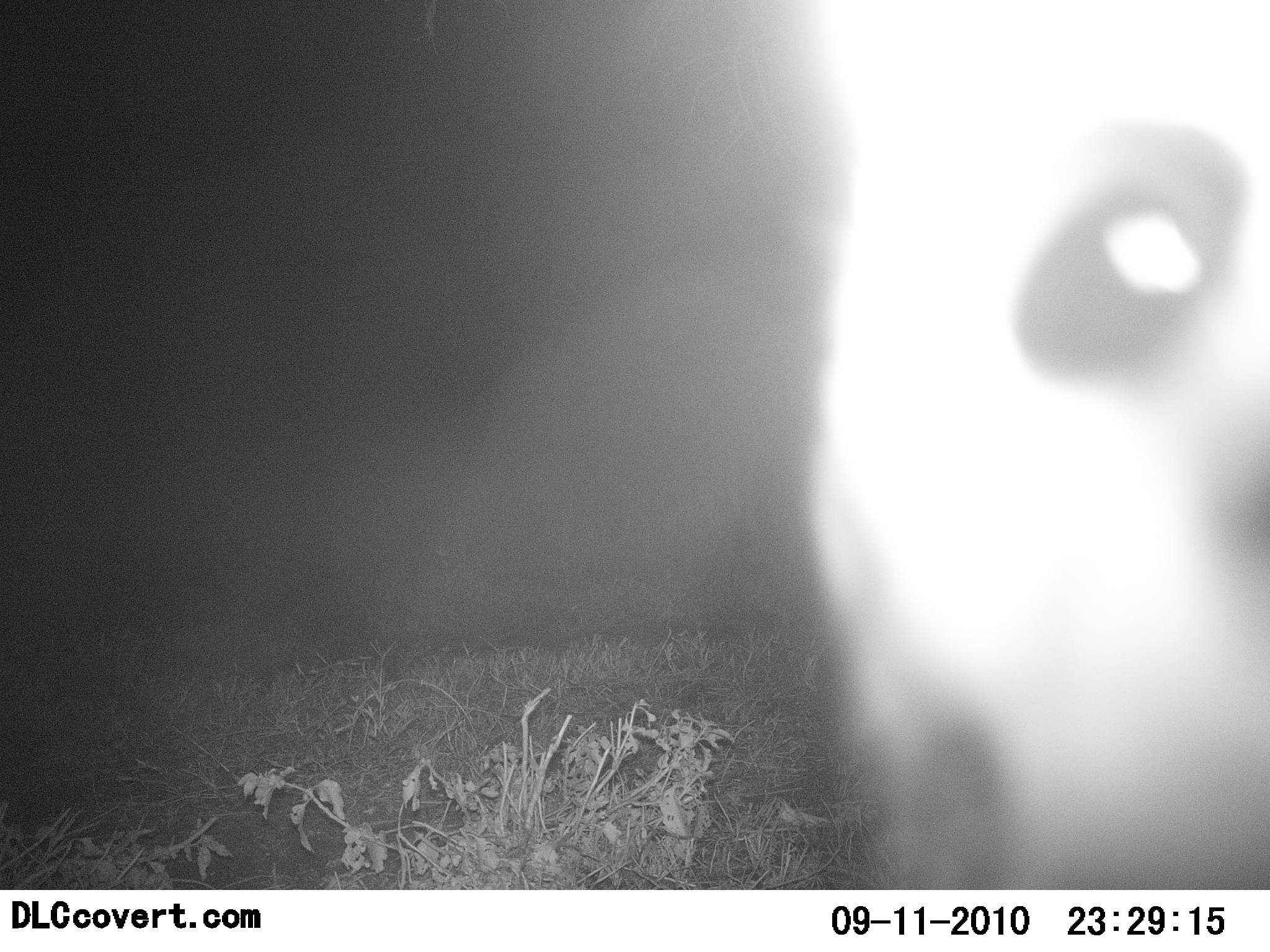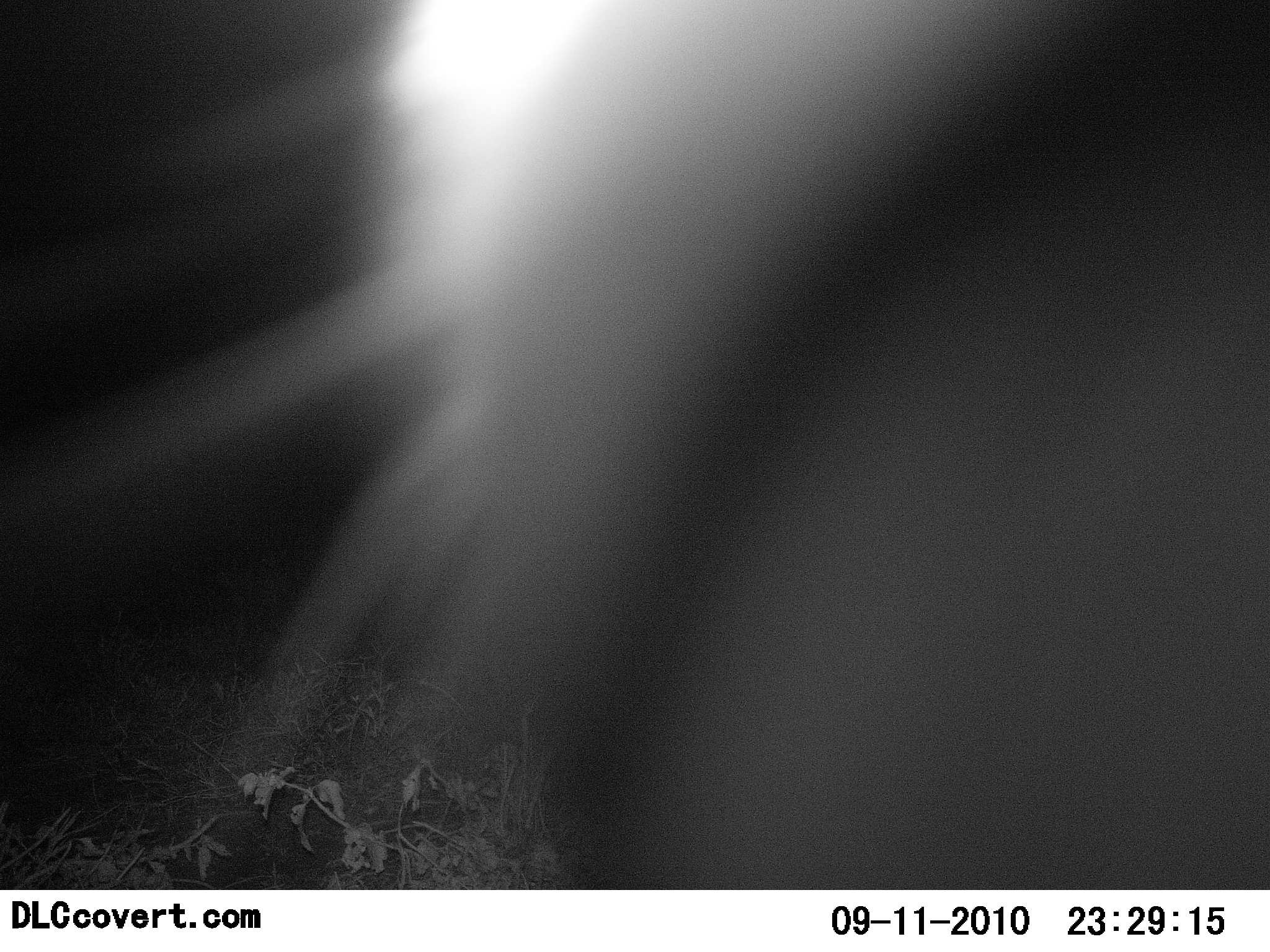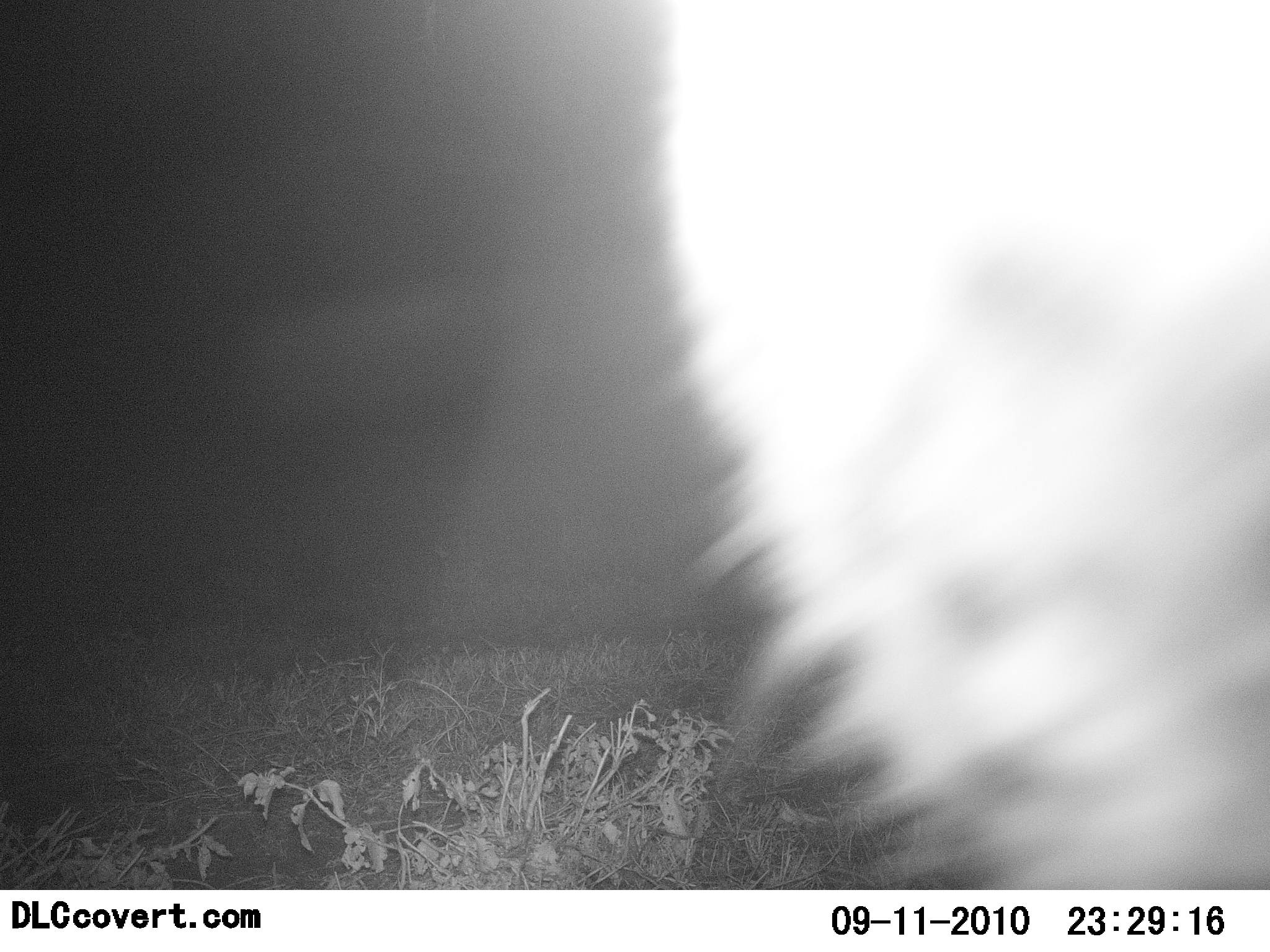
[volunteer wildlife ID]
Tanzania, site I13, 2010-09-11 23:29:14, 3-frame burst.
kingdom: Animalia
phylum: Chordata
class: Mammalia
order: Carnivora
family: Felidae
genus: Felis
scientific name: Felis lybica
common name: african wild cat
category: wildcat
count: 1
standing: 33%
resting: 0%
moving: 33%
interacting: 33%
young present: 0%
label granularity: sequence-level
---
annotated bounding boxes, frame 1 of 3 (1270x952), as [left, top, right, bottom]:
animal: [812, 3, 1270, 889]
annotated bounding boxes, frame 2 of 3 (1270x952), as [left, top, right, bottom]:
animal: [472, 0, 1270, 889]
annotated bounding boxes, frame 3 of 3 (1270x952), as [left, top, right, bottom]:
animal: [659, 0, 1270, 891]